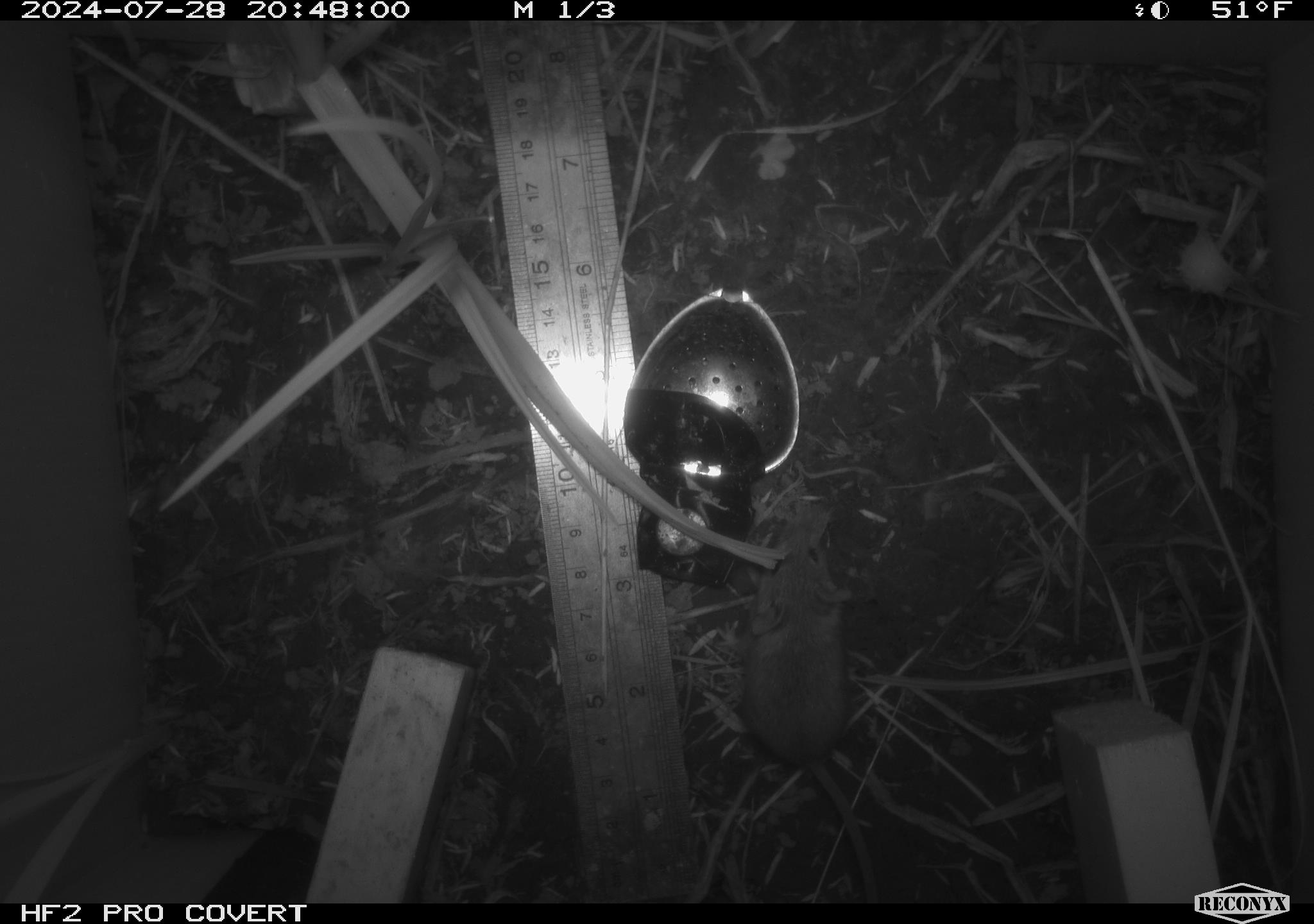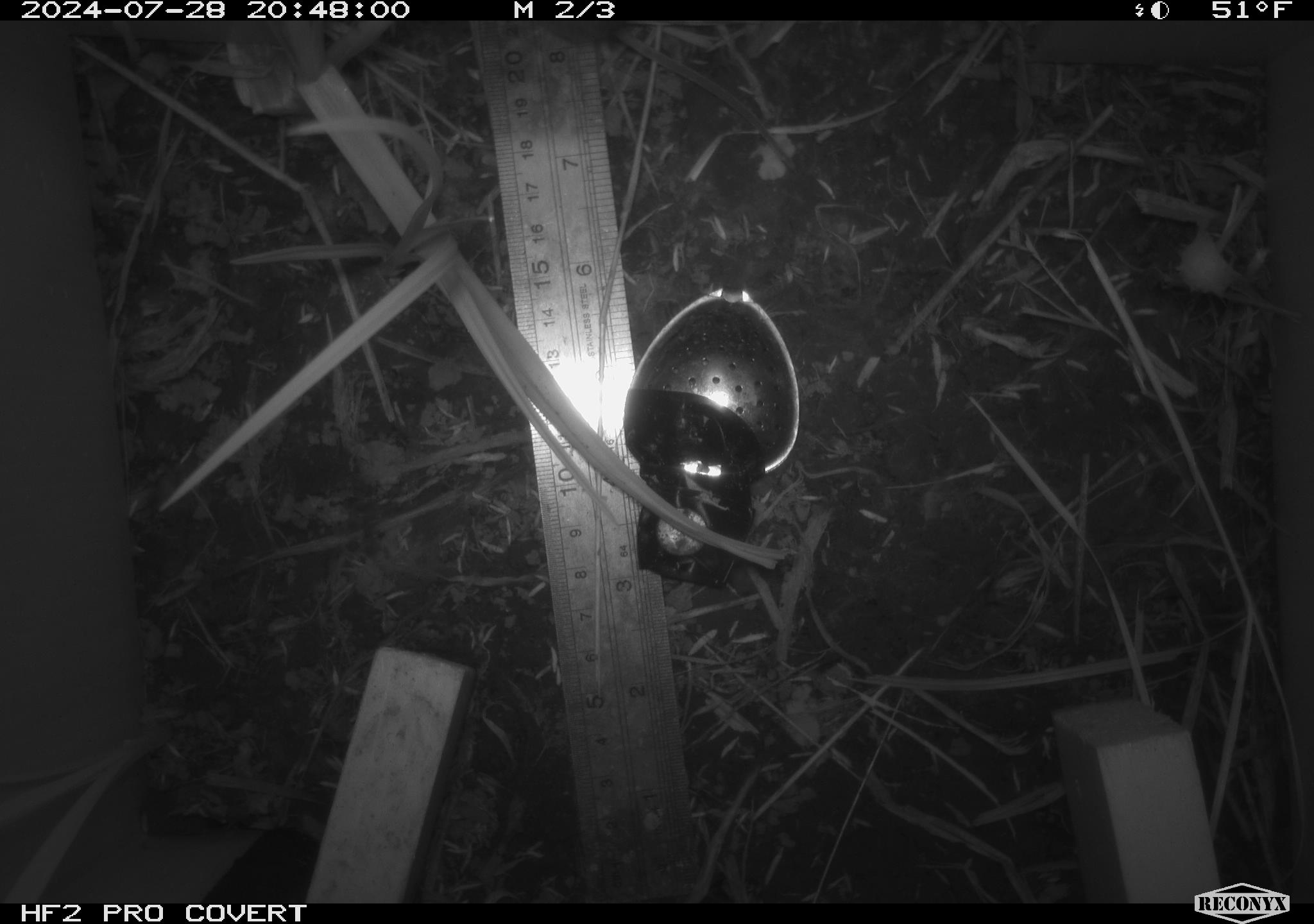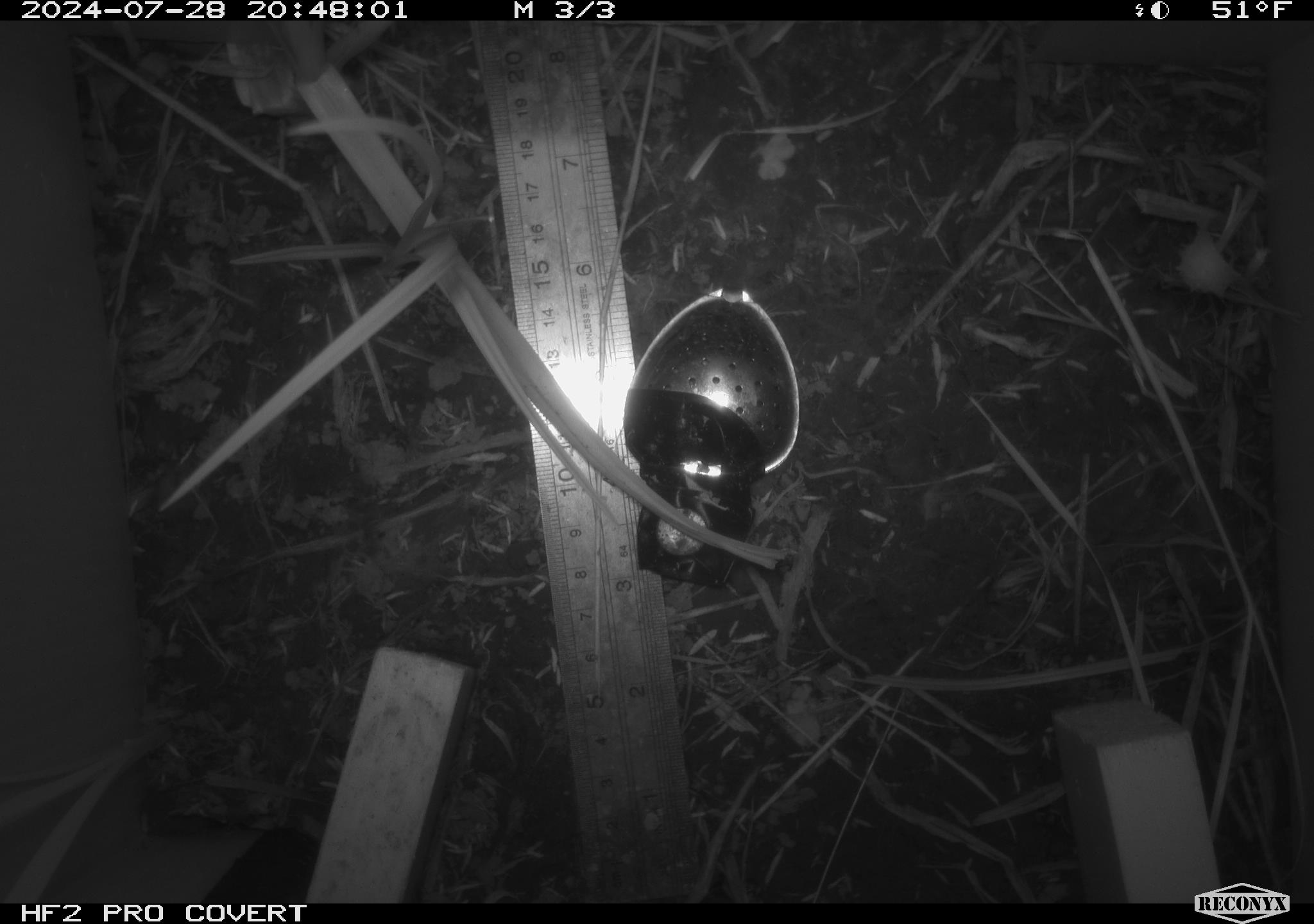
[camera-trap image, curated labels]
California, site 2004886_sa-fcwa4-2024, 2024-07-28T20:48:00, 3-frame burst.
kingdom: Animalia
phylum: Chordata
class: Mammalia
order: Rodentia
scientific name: Rodentia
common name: rodent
Rodent (Rodentia).